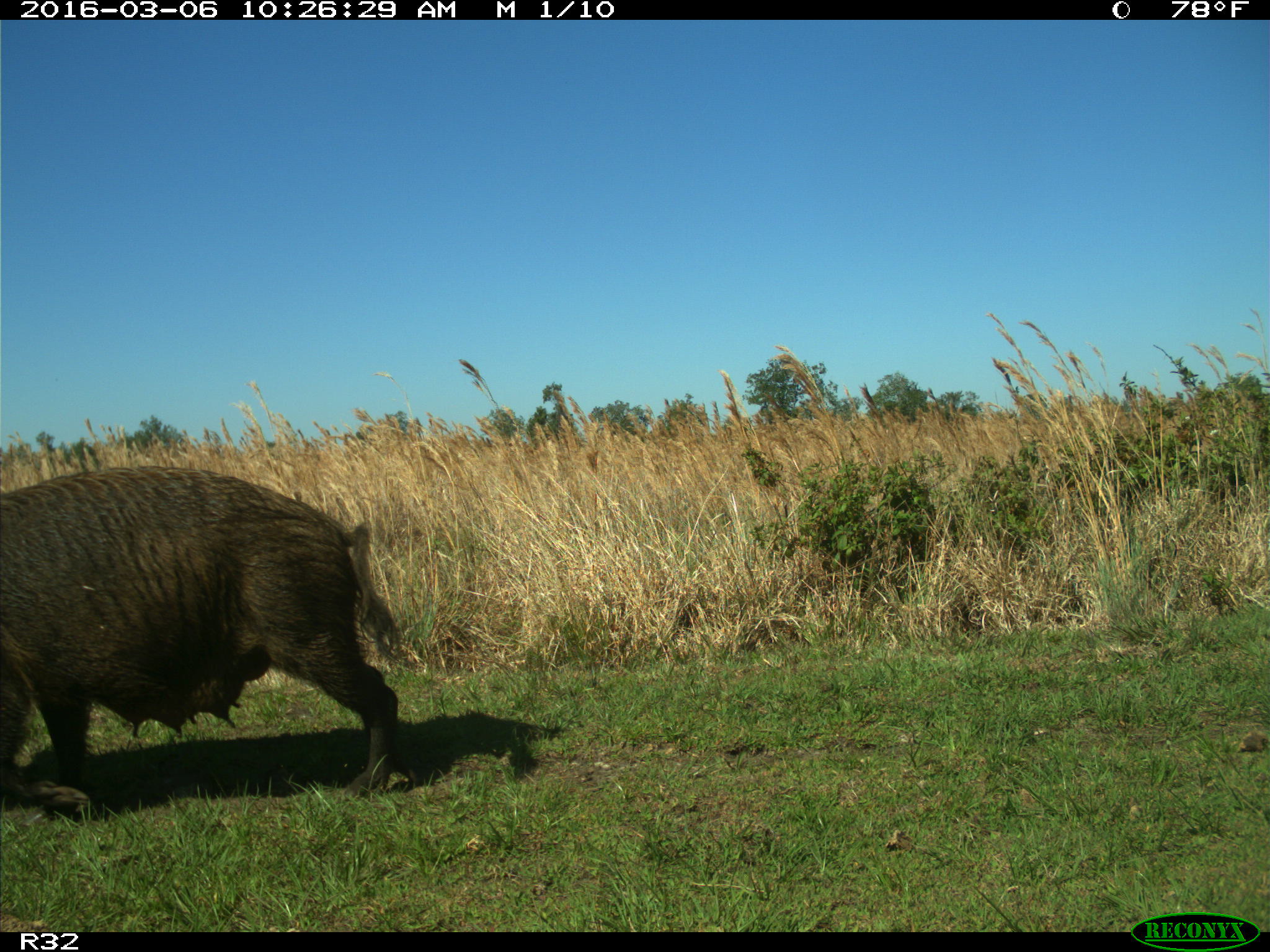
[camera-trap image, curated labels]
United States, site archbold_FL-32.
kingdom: Animalia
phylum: Chordata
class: Mammalia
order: Artiodactyla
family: Suidae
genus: Sus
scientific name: Sus scrofa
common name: wild boar